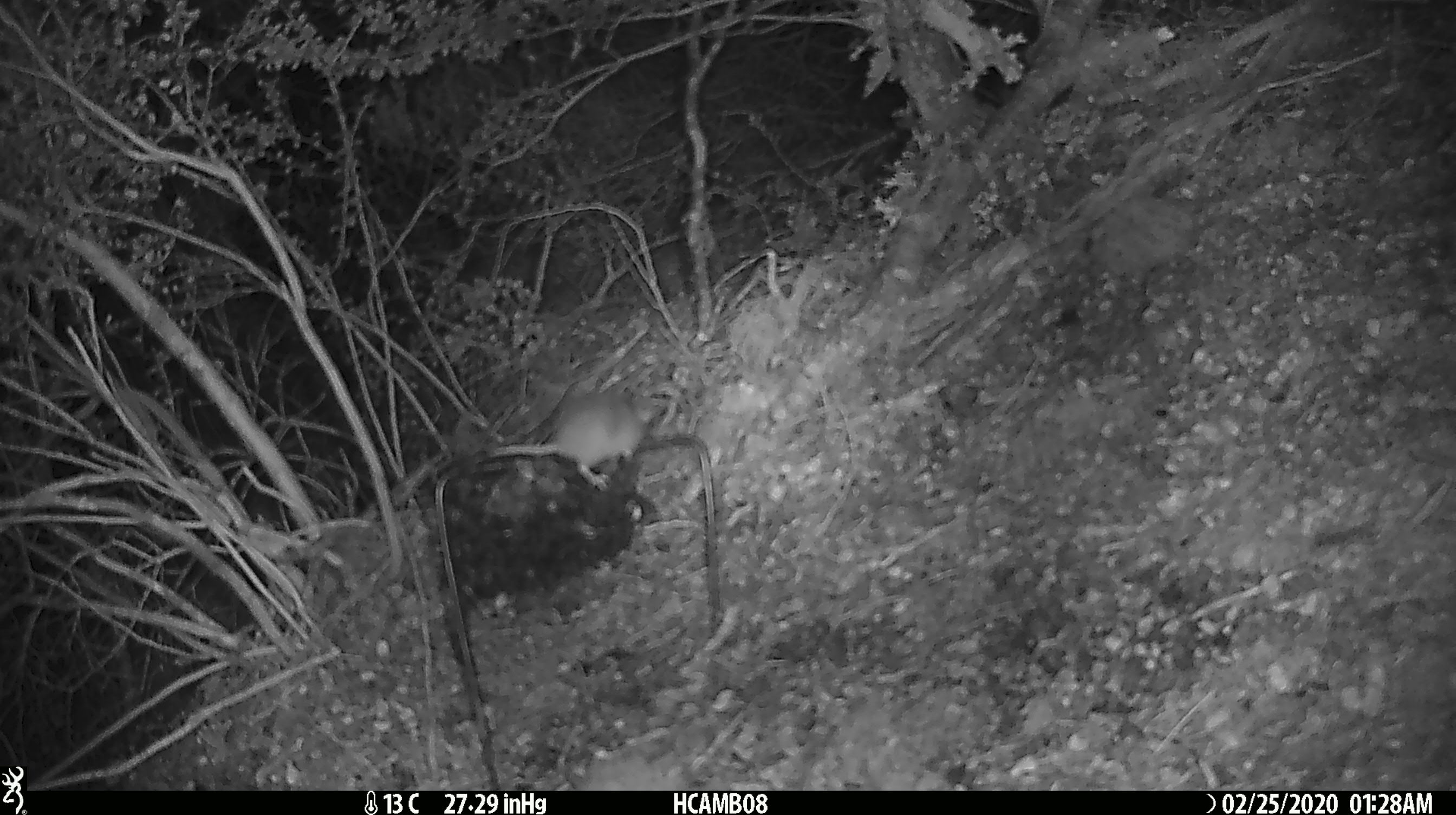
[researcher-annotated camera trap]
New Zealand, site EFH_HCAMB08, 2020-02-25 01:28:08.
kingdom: Animalia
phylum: Chordata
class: Mammalia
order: Rodentia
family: Muridae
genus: Mus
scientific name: Mus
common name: mouse